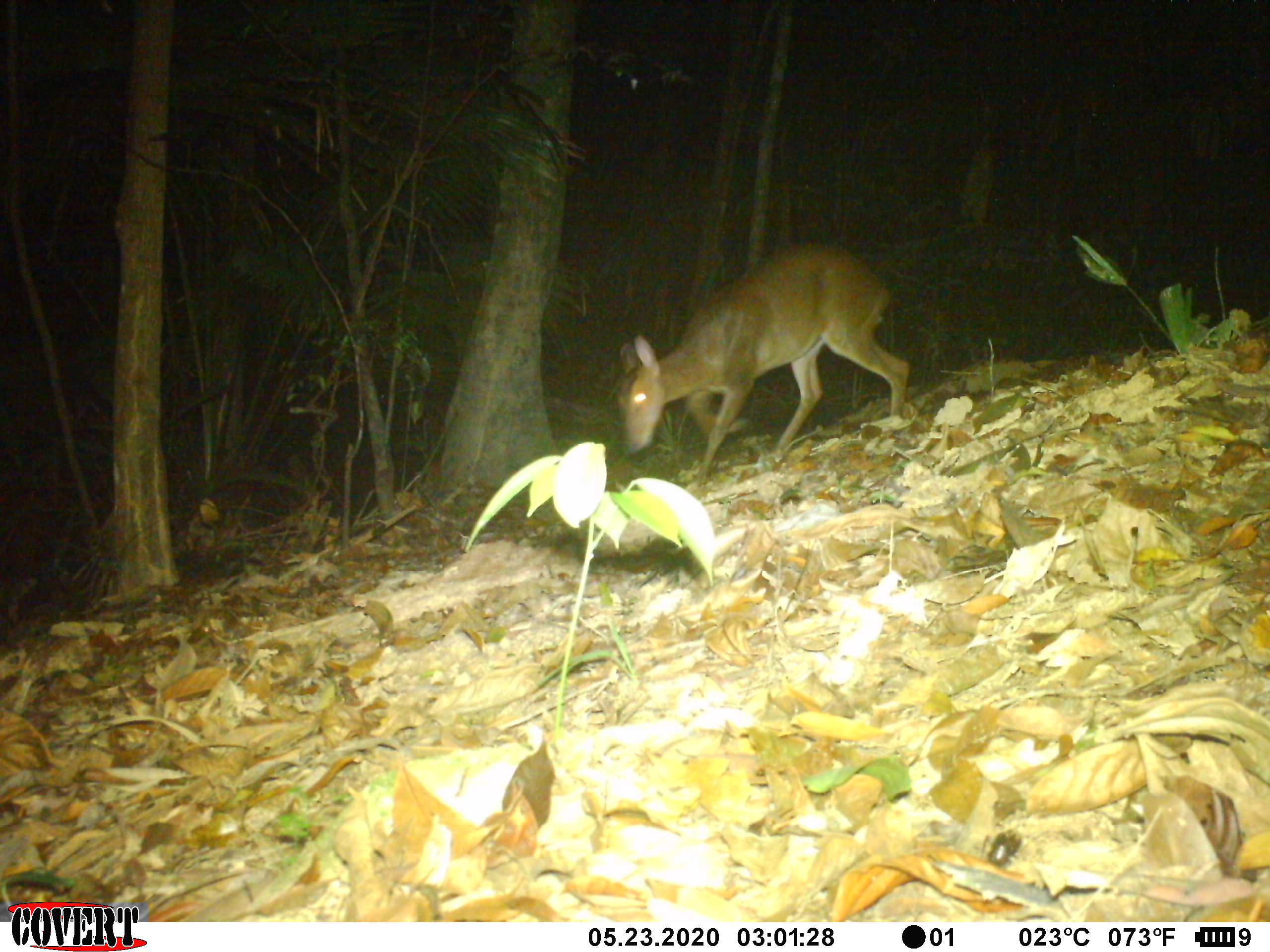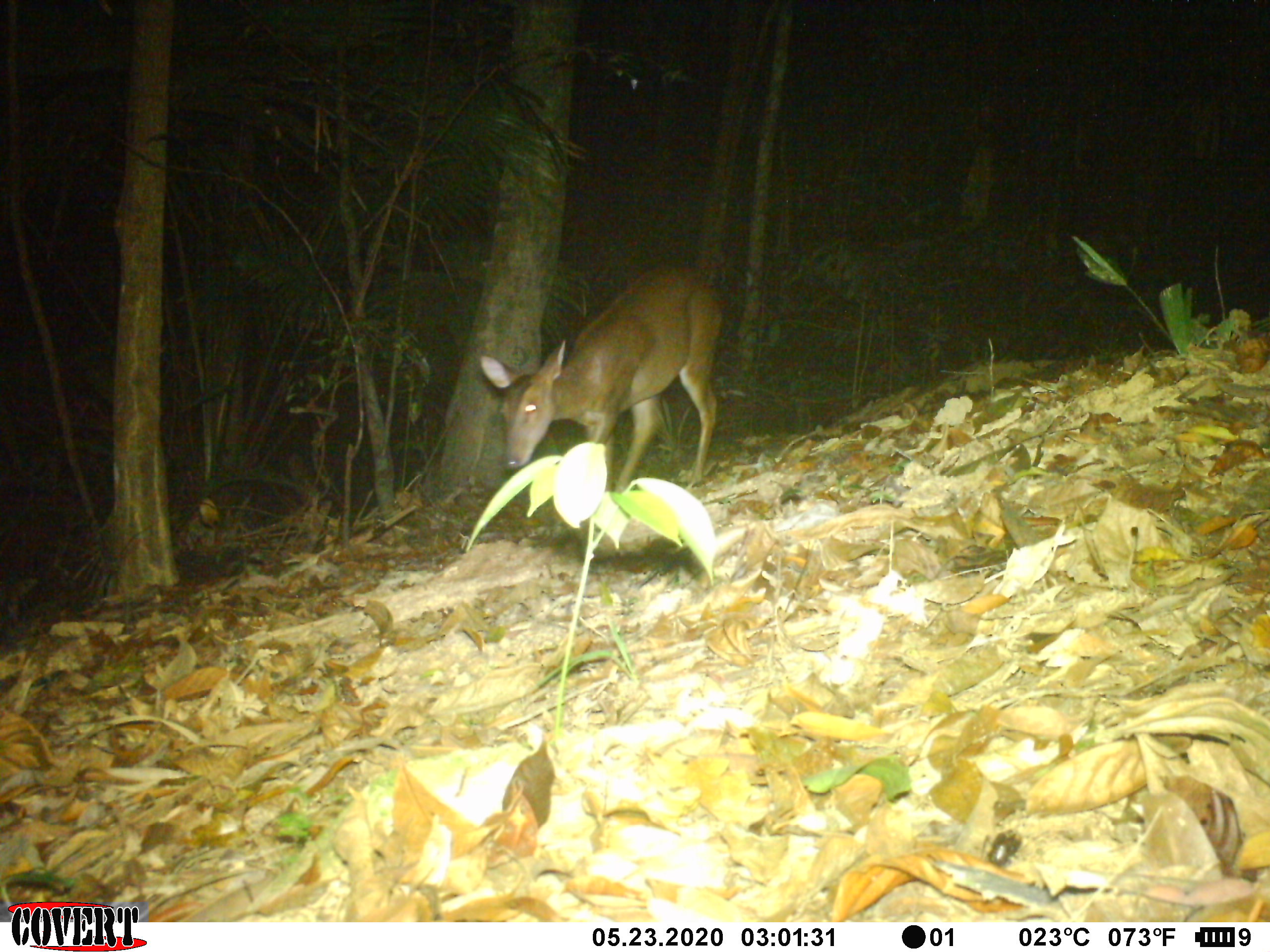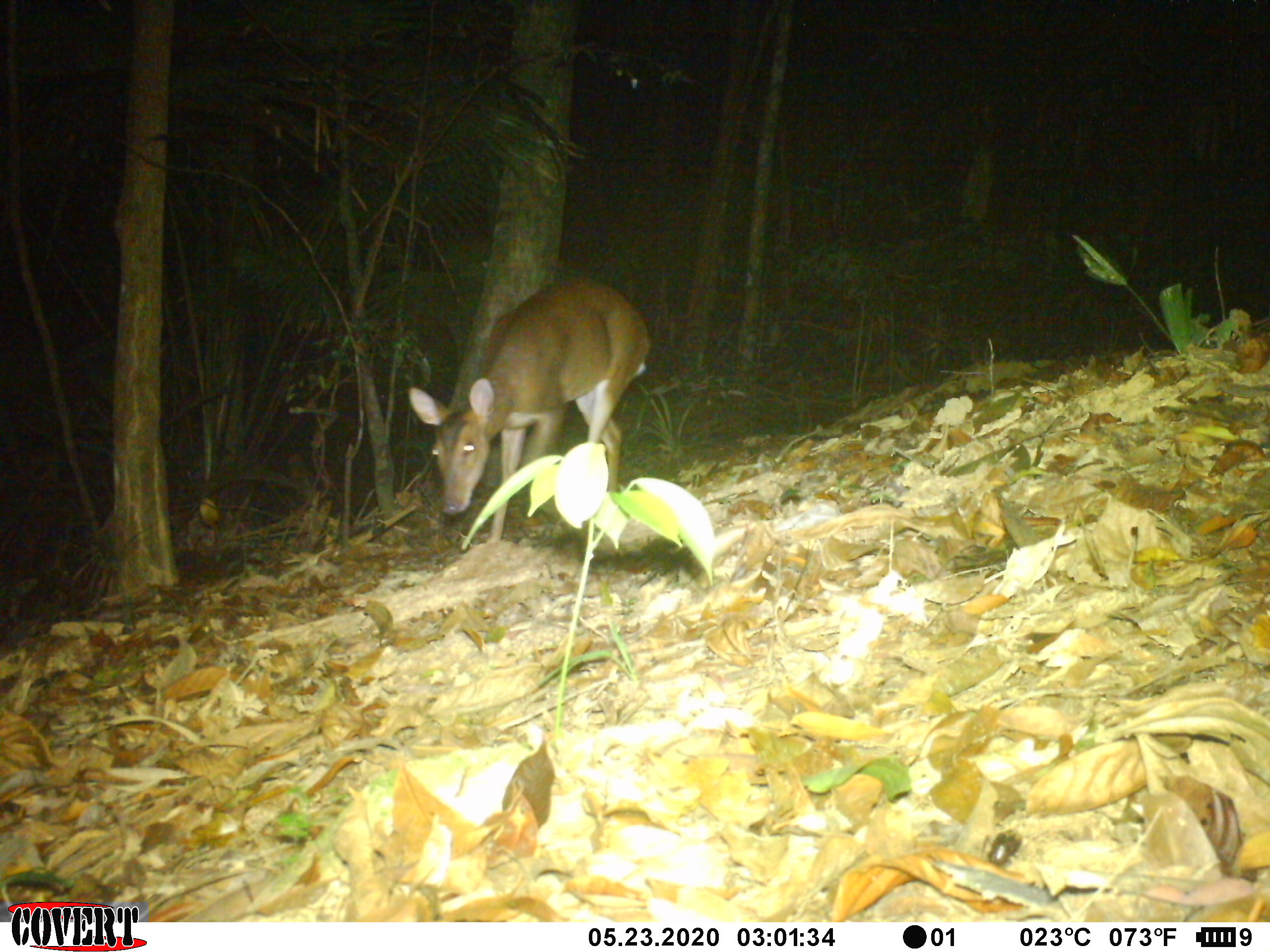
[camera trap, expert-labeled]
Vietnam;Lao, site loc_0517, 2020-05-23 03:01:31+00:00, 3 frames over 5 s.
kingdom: Animalia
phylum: Chordata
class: Mammalia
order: Artiodactyla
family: Cervidae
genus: Muntiacus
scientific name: Muntiacus vuquangensis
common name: large-antlered muntjac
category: large antlered muntjac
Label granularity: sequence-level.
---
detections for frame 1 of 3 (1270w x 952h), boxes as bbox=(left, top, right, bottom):
large antlered muntjac: bbox=(615, 243, 913, 491)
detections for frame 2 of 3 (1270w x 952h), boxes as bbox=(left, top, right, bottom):
large antlered muntjac: bbox=(475, 256, 725, 542)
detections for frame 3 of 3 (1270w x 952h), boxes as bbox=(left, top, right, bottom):
large antlered muntjac: bbox=(403, 275, 652, 540)